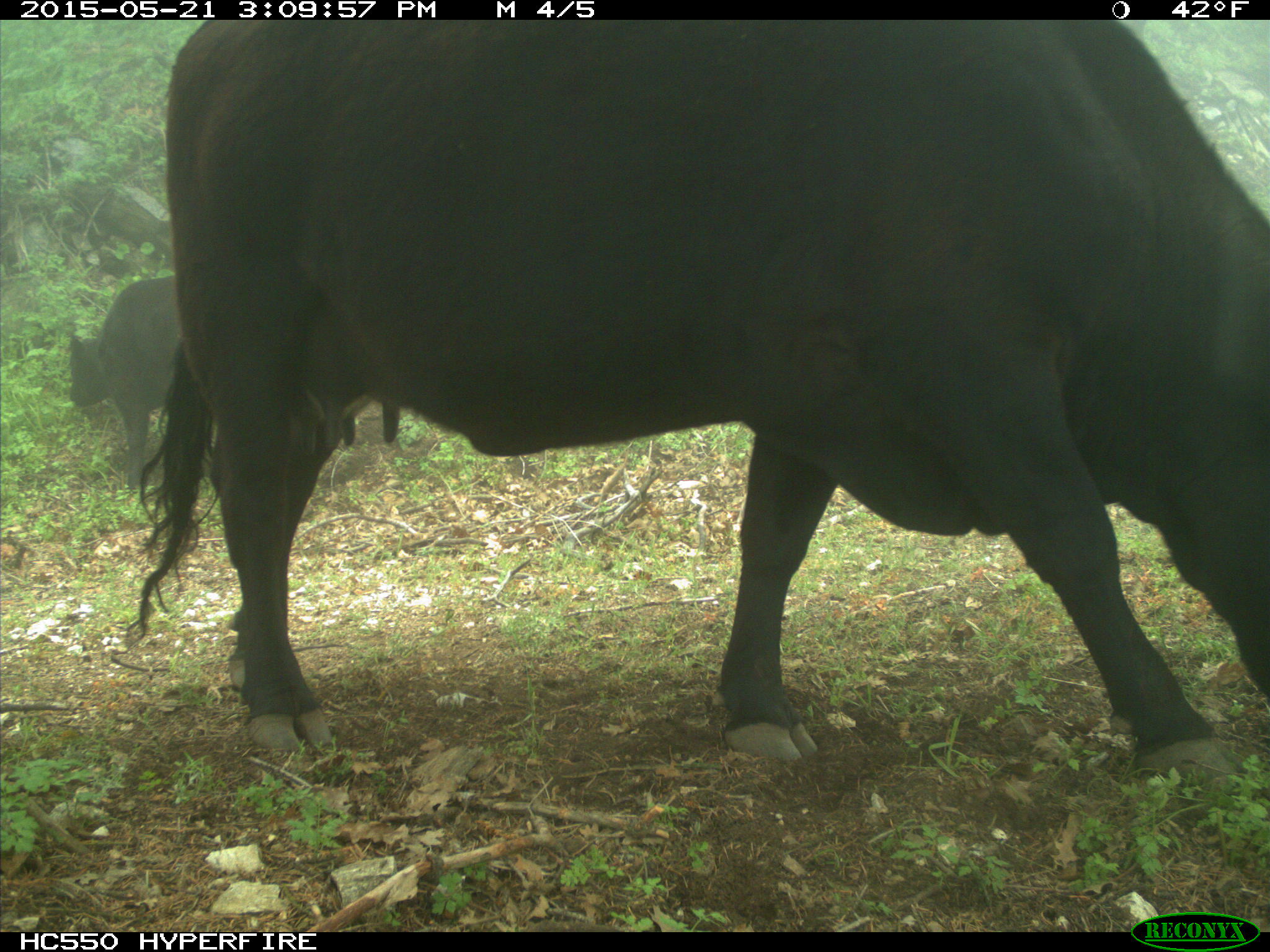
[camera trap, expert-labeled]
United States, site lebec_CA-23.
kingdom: Animalia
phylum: Chordata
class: Mammalia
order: Artiodactyla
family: Bovidae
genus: Bos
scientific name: Bos taurus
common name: domestic cow